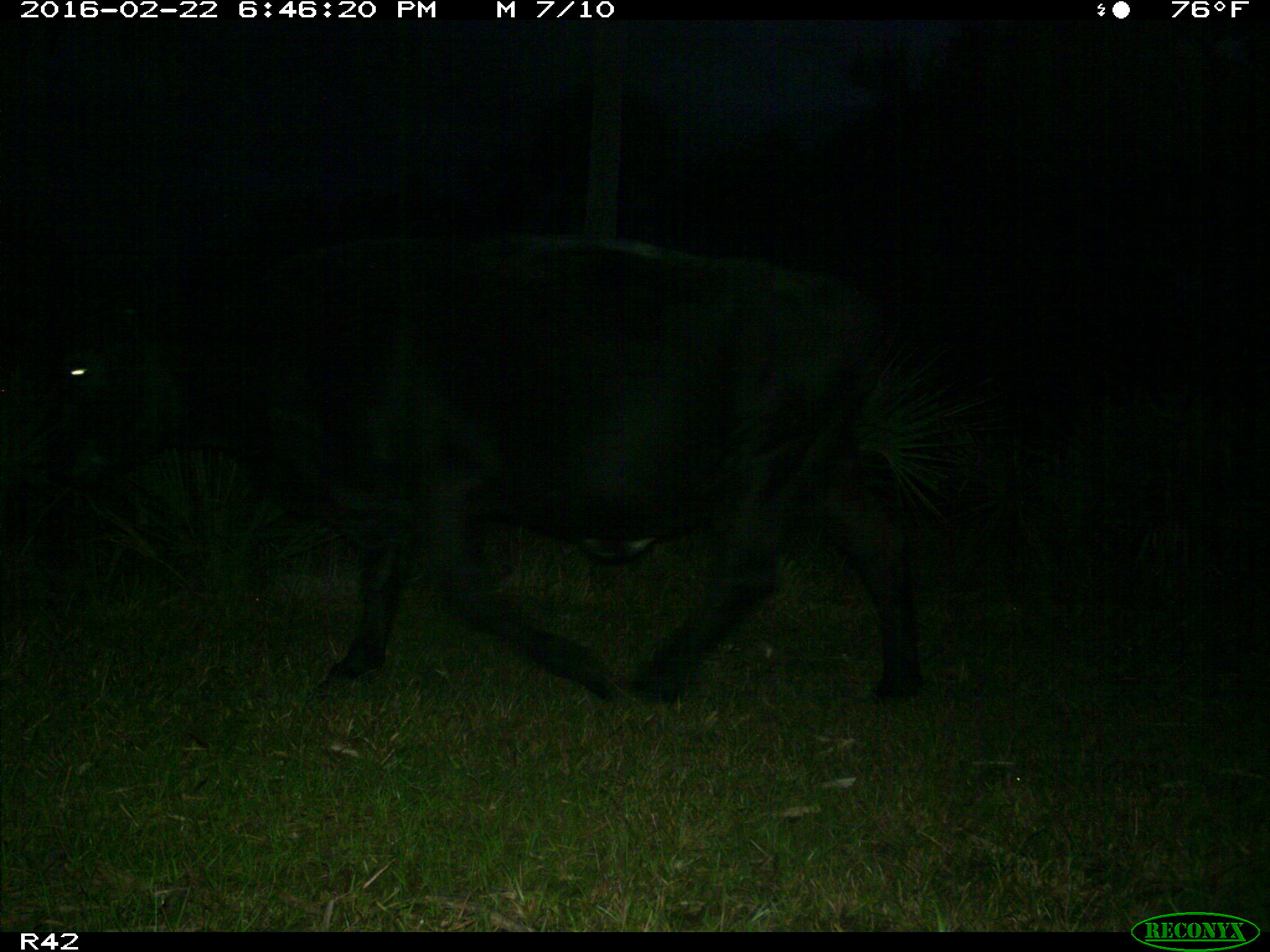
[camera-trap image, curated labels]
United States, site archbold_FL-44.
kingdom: Animalia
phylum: Chordata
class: Mammalia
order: Artiodactyla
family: Bovidae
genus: Bos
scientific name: Bos taurus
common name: domestic cow